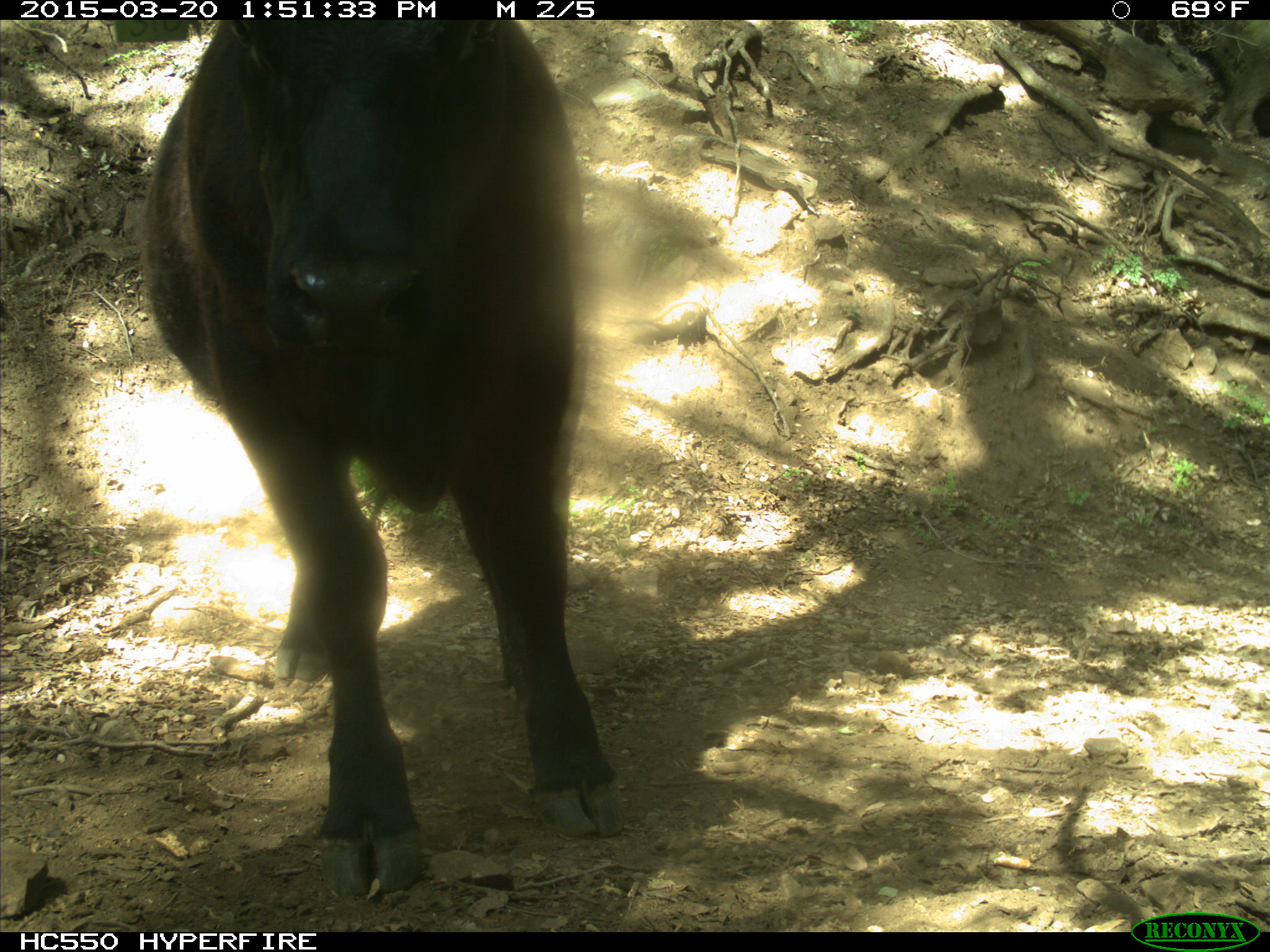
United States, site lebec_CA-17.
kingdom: Animalia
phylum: Chordata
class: Mammalia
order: Artiodactyla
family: Bovidae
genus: Bos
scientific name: Bos taurus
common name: domestic cow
Bos taurus (domestic cow).